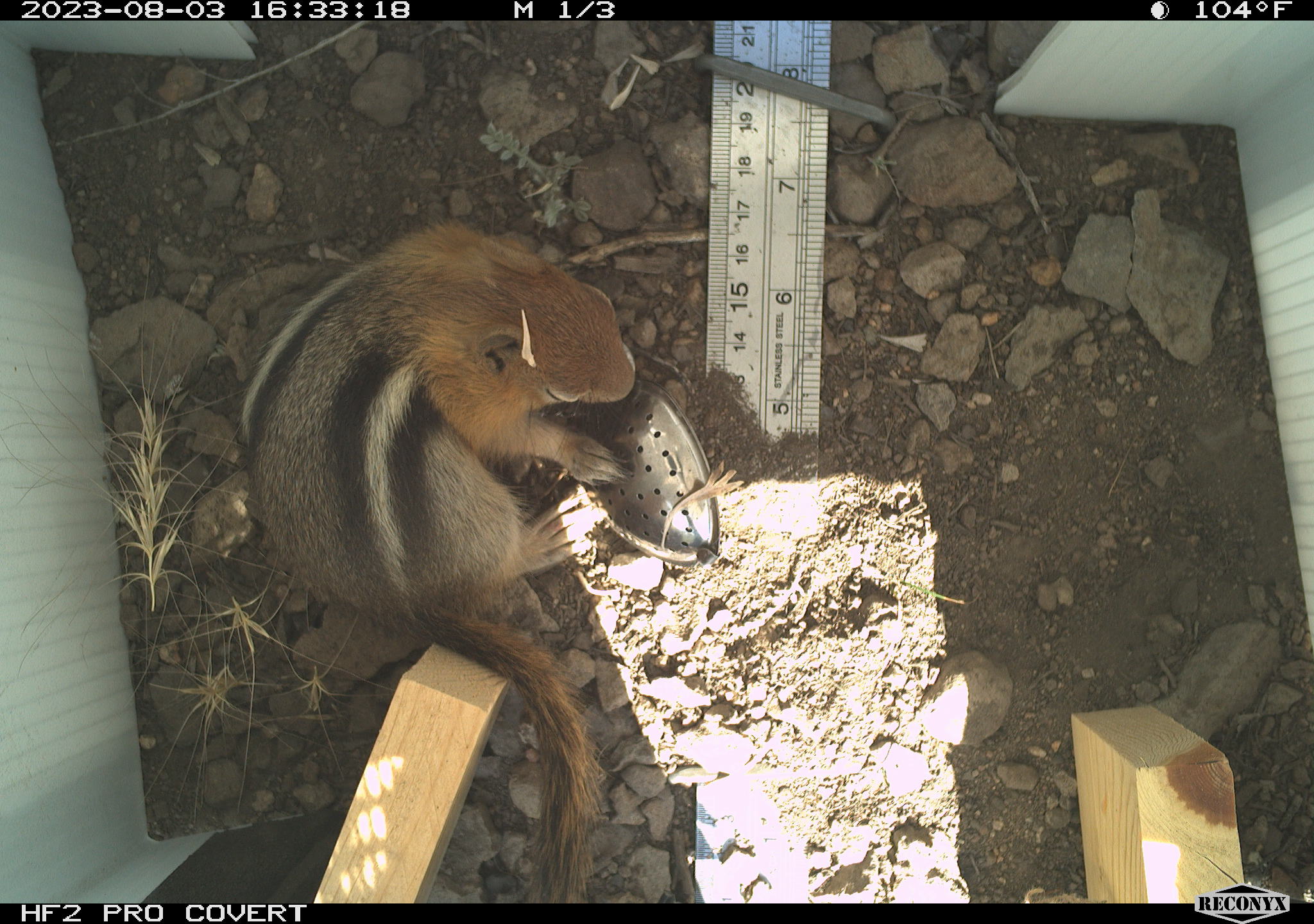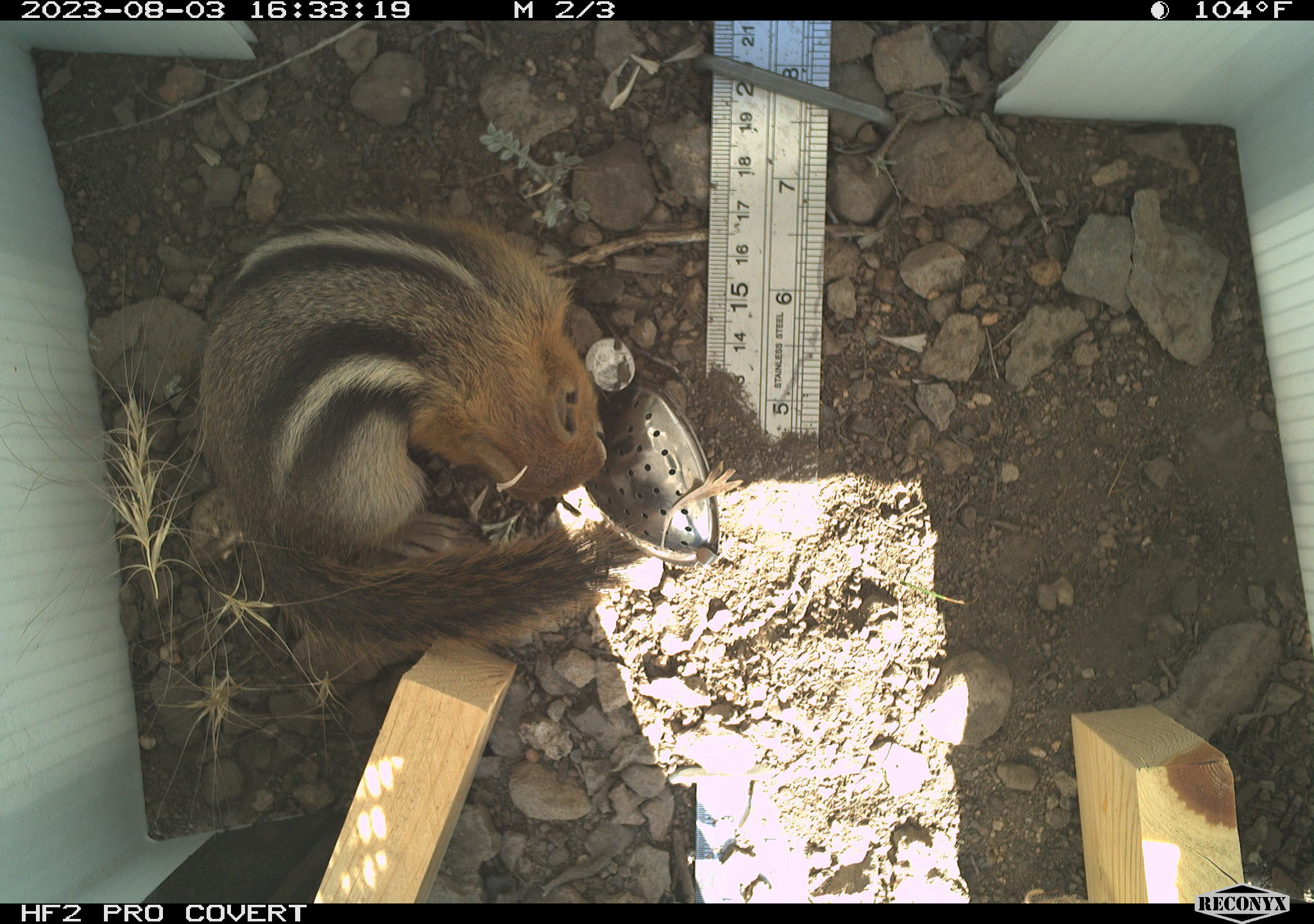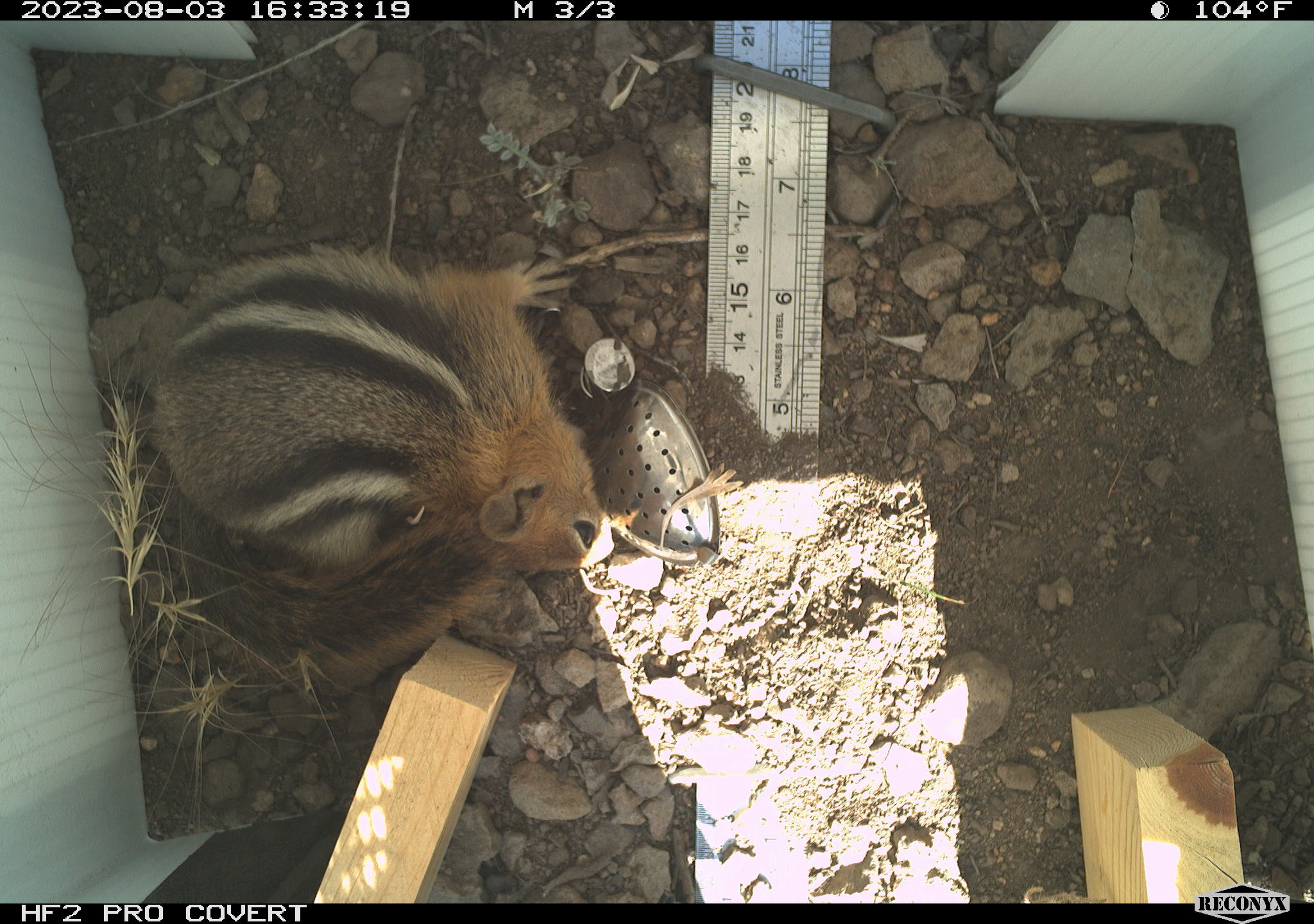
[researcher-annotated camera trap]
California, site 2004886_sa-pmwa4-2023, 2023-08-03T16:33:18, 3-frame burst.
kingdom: Animalia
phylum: Chordata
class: Mammalia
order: Rodentia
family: Sciuridae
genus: Callospermophilus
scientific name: Callospermophilus lateralis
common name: golden mantled ground squirrel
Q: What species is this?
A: Golden mantled ground squirrel (Callospermophilus lateralis).